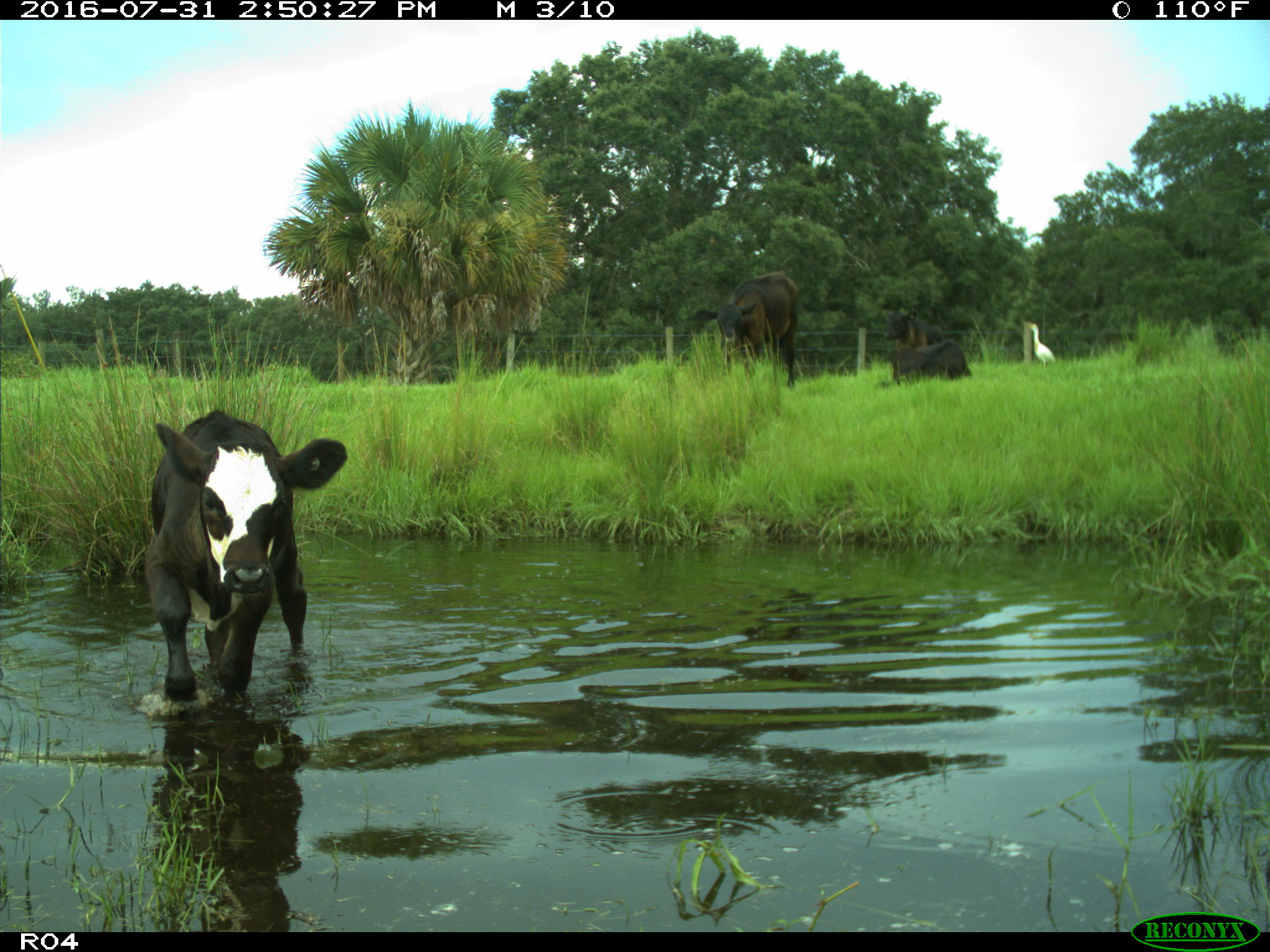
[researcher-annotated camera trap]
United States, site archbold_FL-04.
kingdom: Animalia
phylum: Chordata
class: Mammalia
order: Artiodactyla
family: Bovidae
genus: Bos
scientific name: Bos taurus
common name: domestic cow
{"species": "Bos taurus (domestic cow)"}